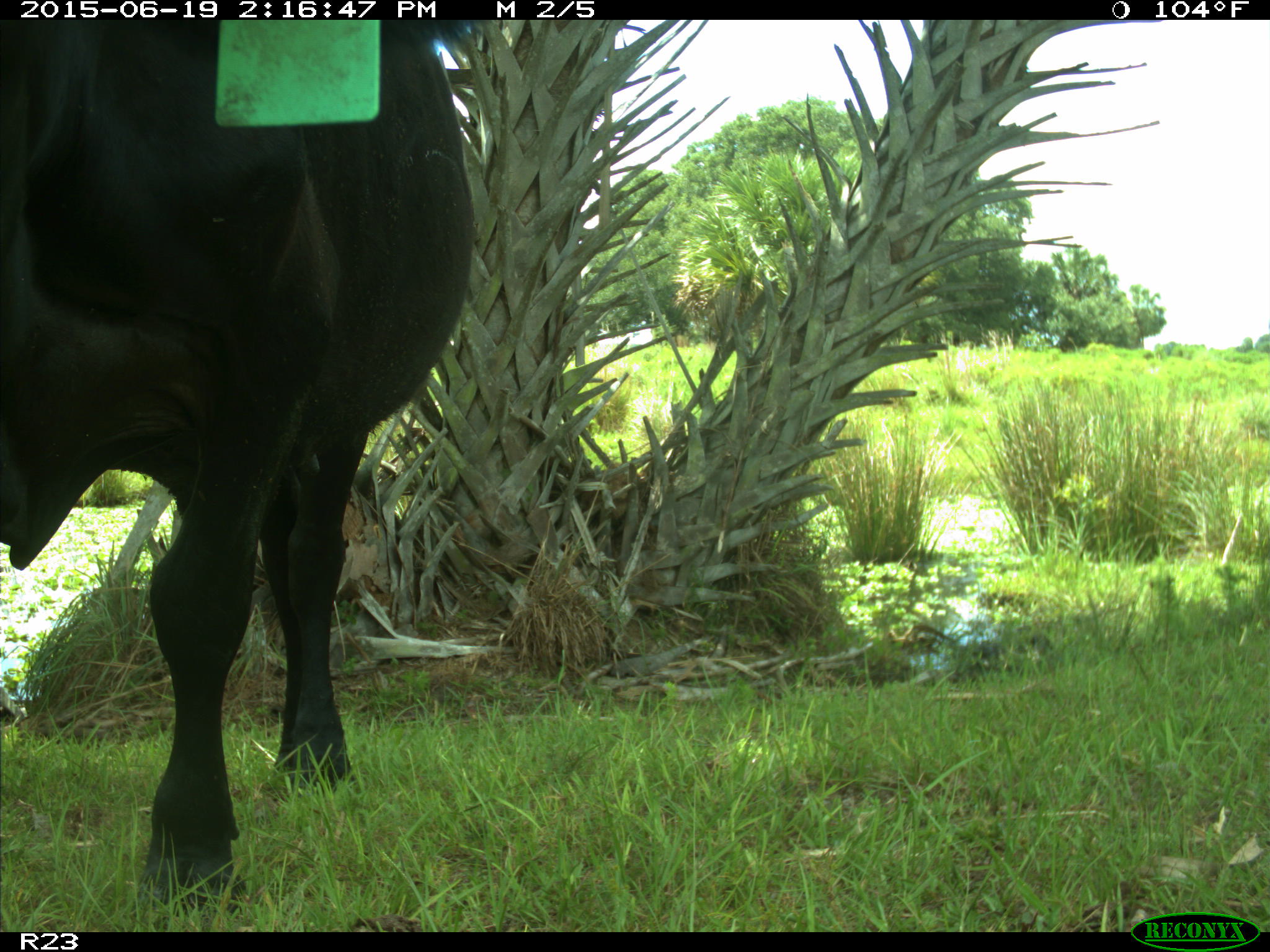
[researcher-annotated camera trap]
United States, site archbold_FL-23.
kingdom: Animalia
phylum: Chordata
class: Mammalia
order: Artiodactyla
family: Bovidae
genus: Bos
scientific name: Bos taurus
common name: domestic cow